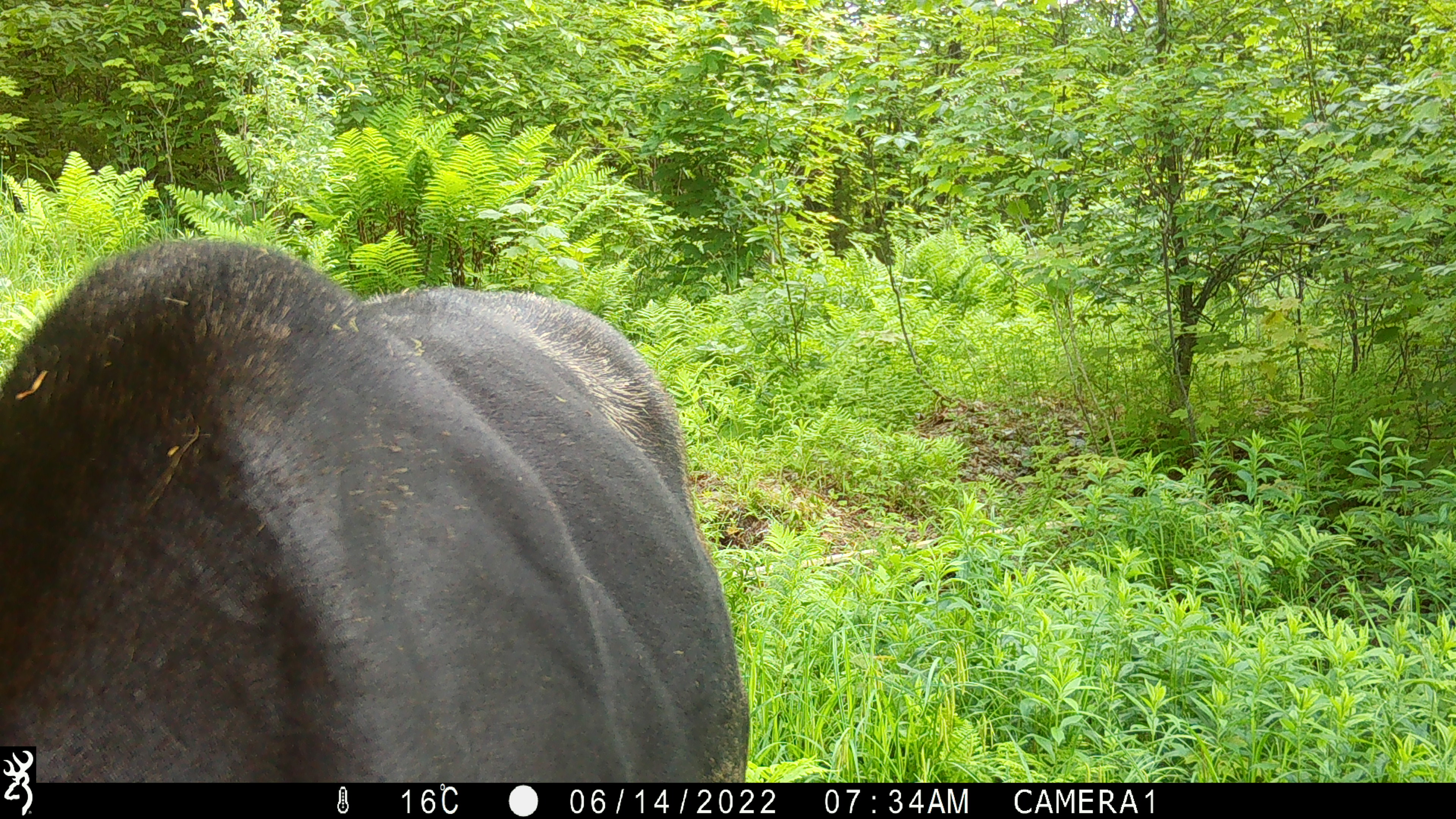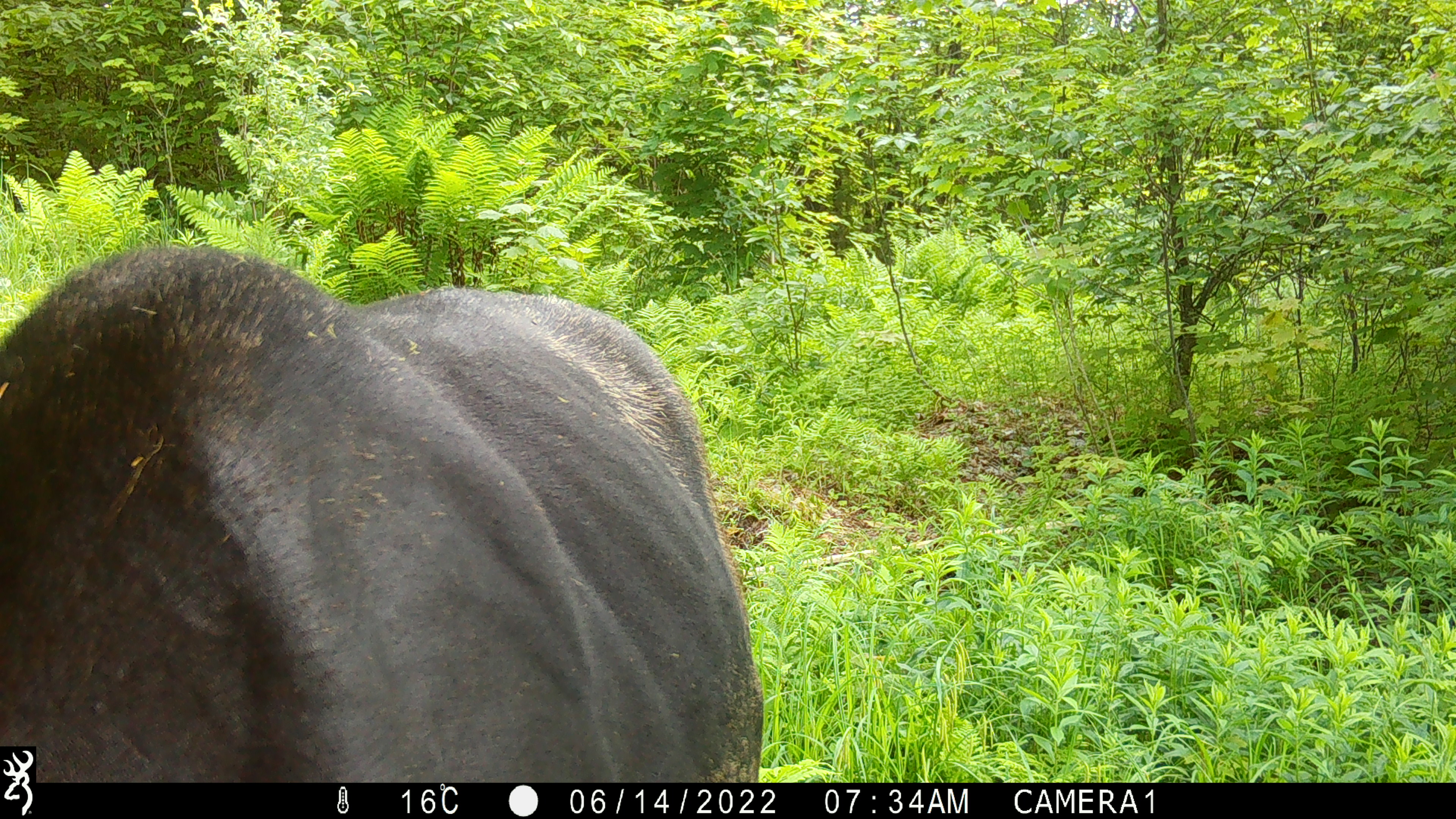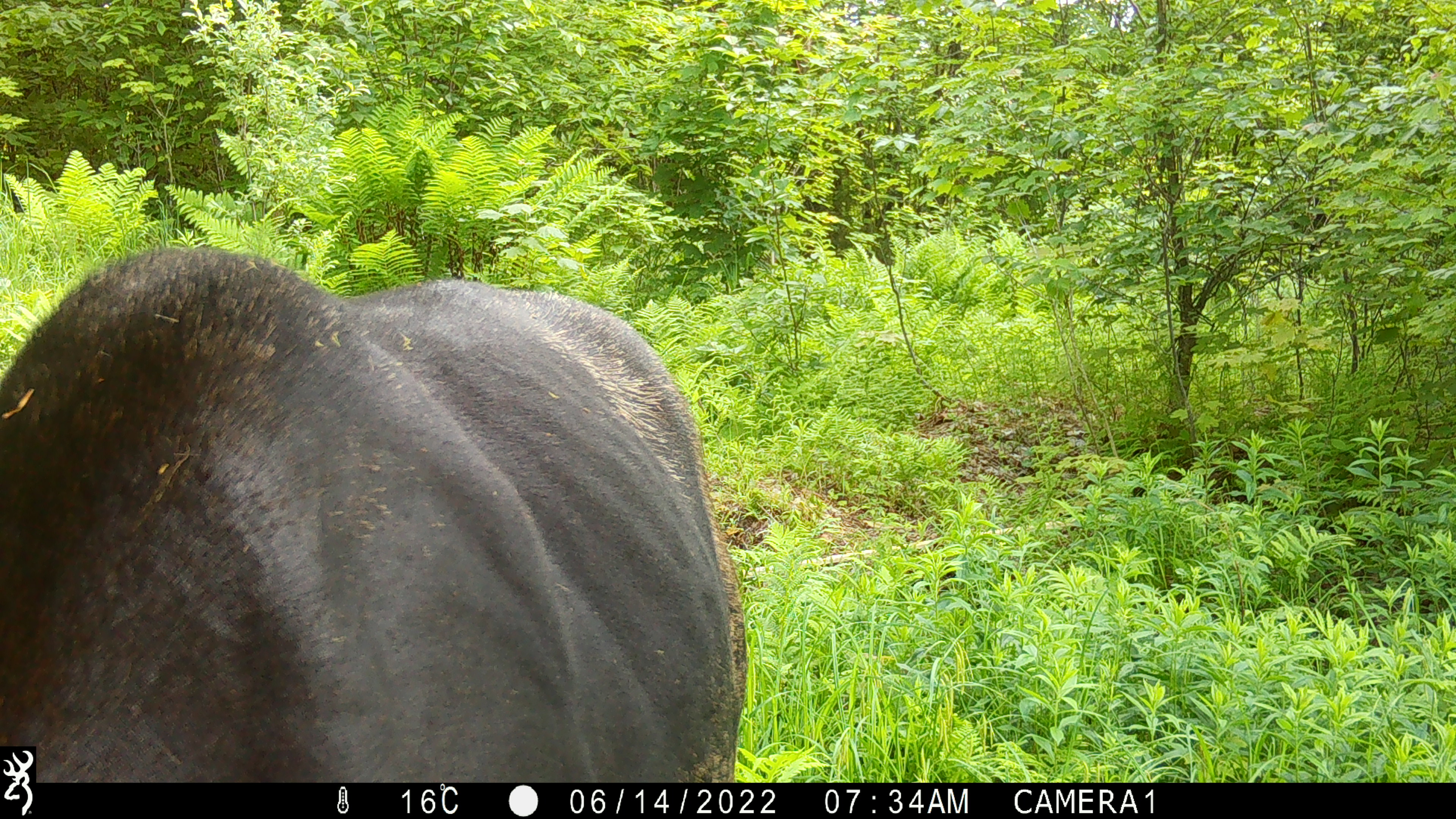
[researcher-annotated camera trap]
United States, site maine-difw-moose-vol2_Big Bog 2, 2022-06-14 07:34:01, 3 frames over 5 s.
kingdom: Animalia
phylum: Chordata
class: Mammalia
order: Artiodactyla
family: Cervidae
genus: Alces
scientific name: Alces alces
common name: moose